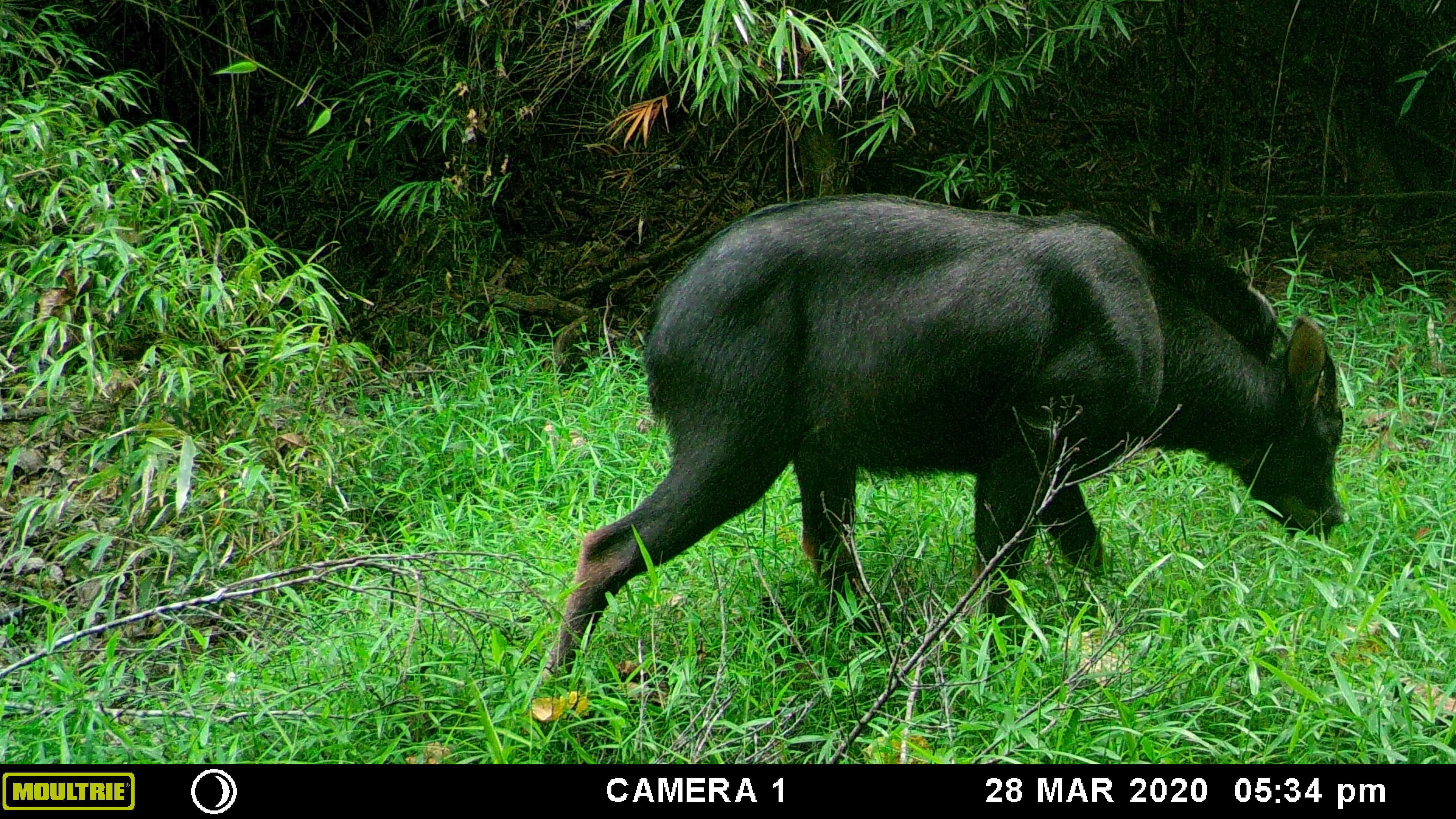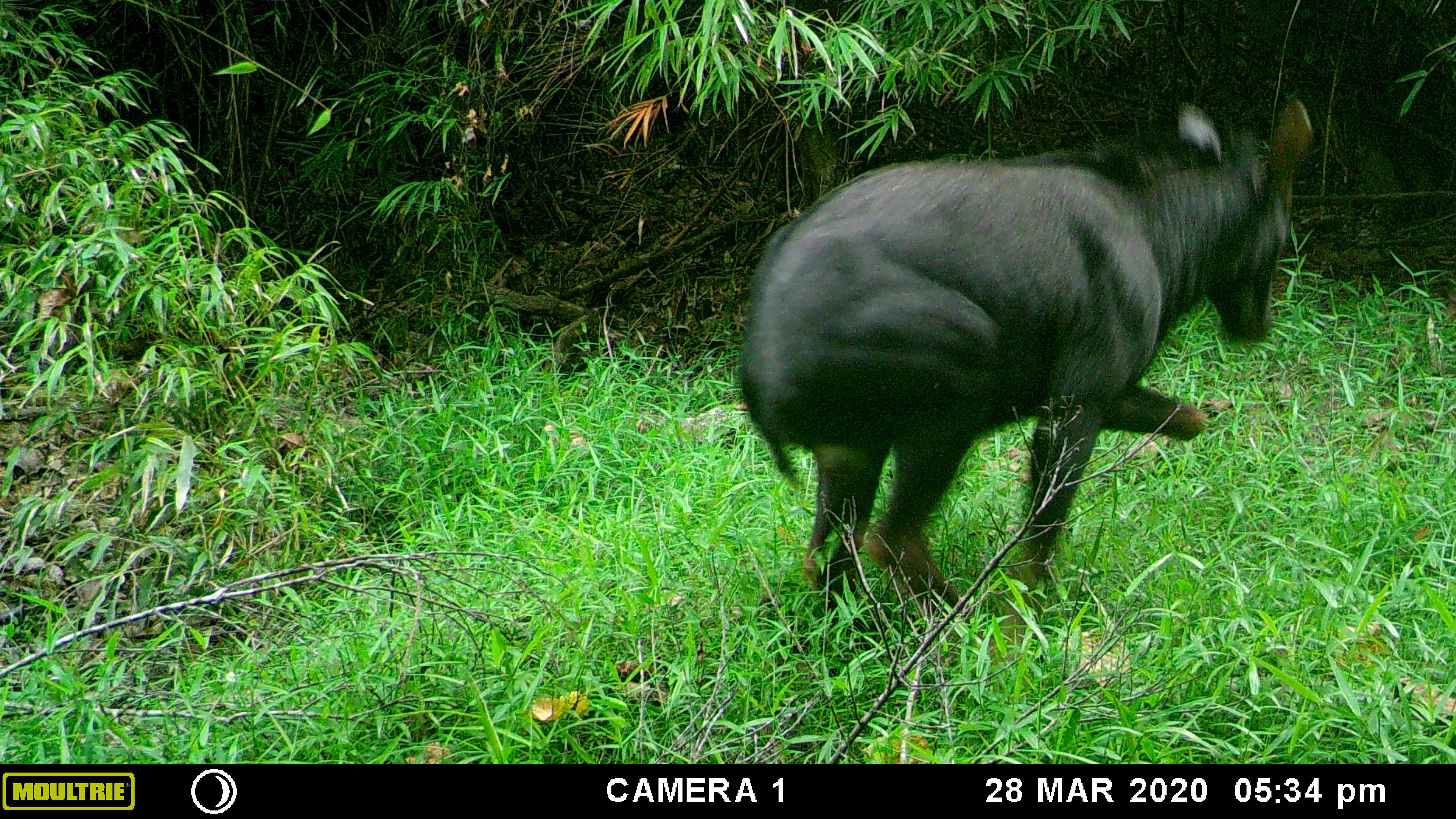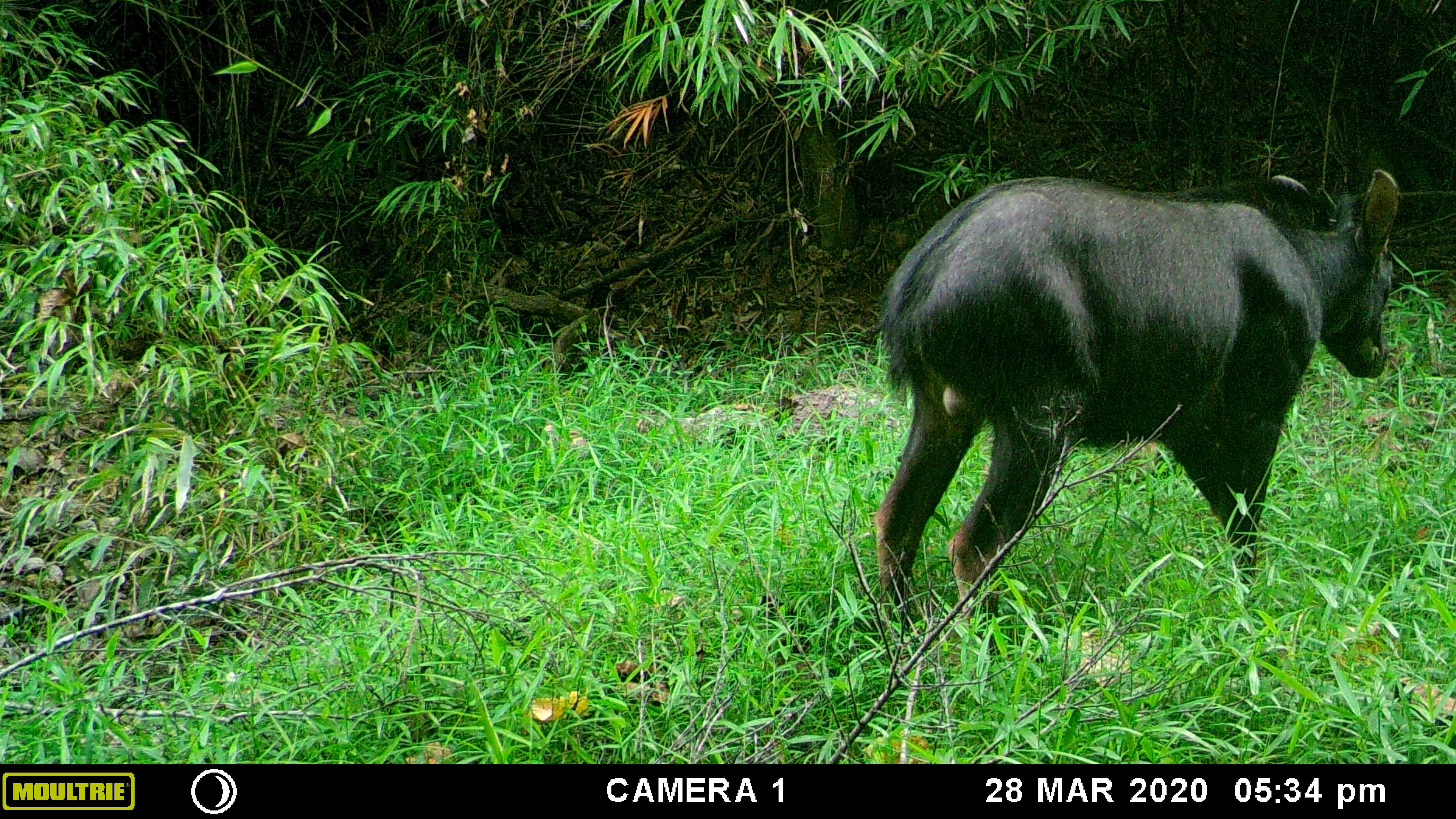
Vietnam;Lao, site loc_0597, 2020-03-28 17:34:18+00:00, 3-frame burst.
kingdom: Animalia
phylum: Chordata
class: Mammalia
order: Artiodactyla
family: Bovidae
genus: Capricornis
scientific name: Capricornis sumatraensis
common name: chinese serow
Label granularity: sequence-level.